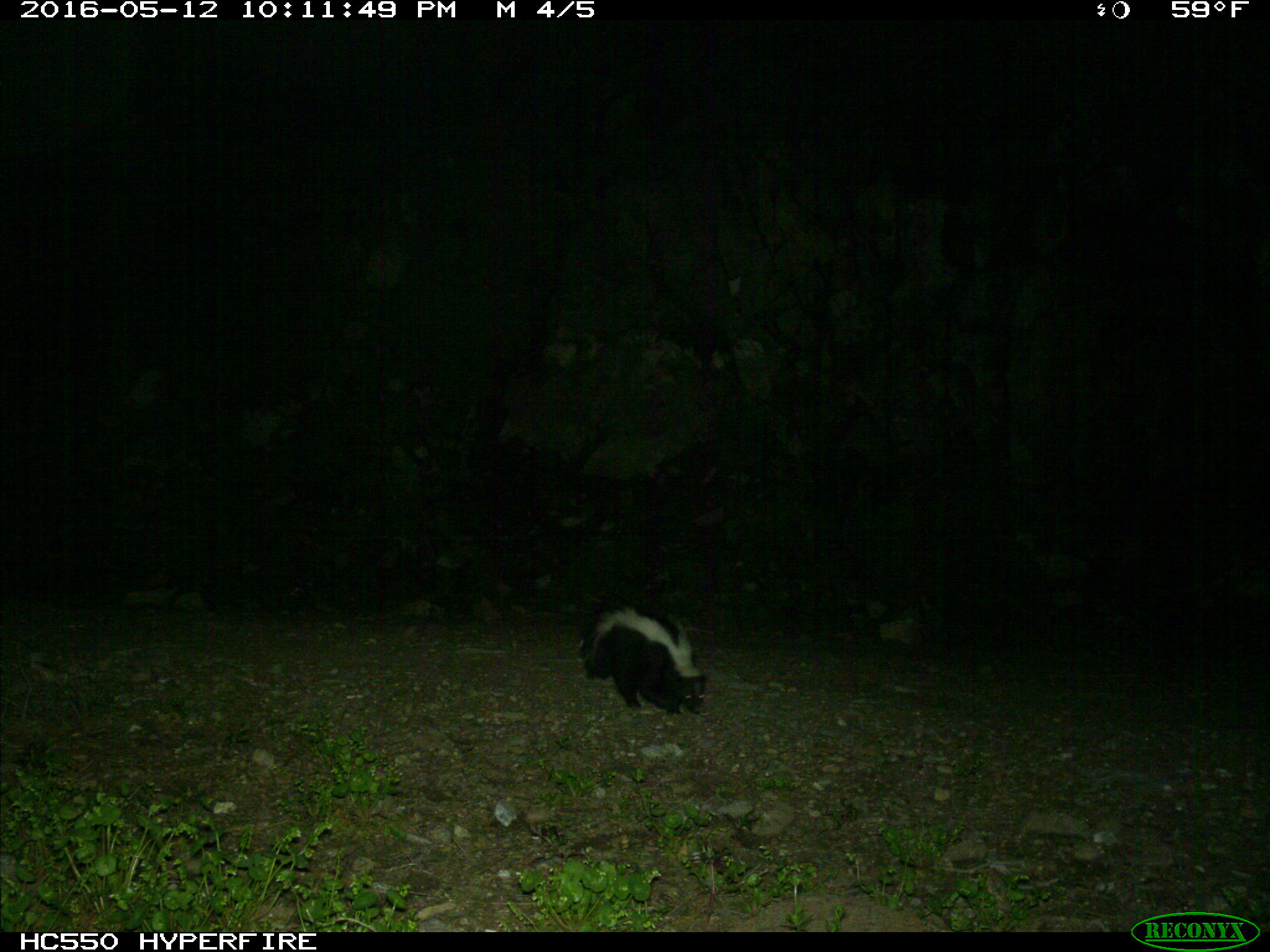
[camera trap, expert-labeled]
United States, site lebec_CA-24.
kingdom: Animalia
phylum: Chordata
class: Mammalia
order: Carnivora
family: Mephitidae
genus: Mephitis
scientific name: Mephitis mephitis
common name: striped skunk